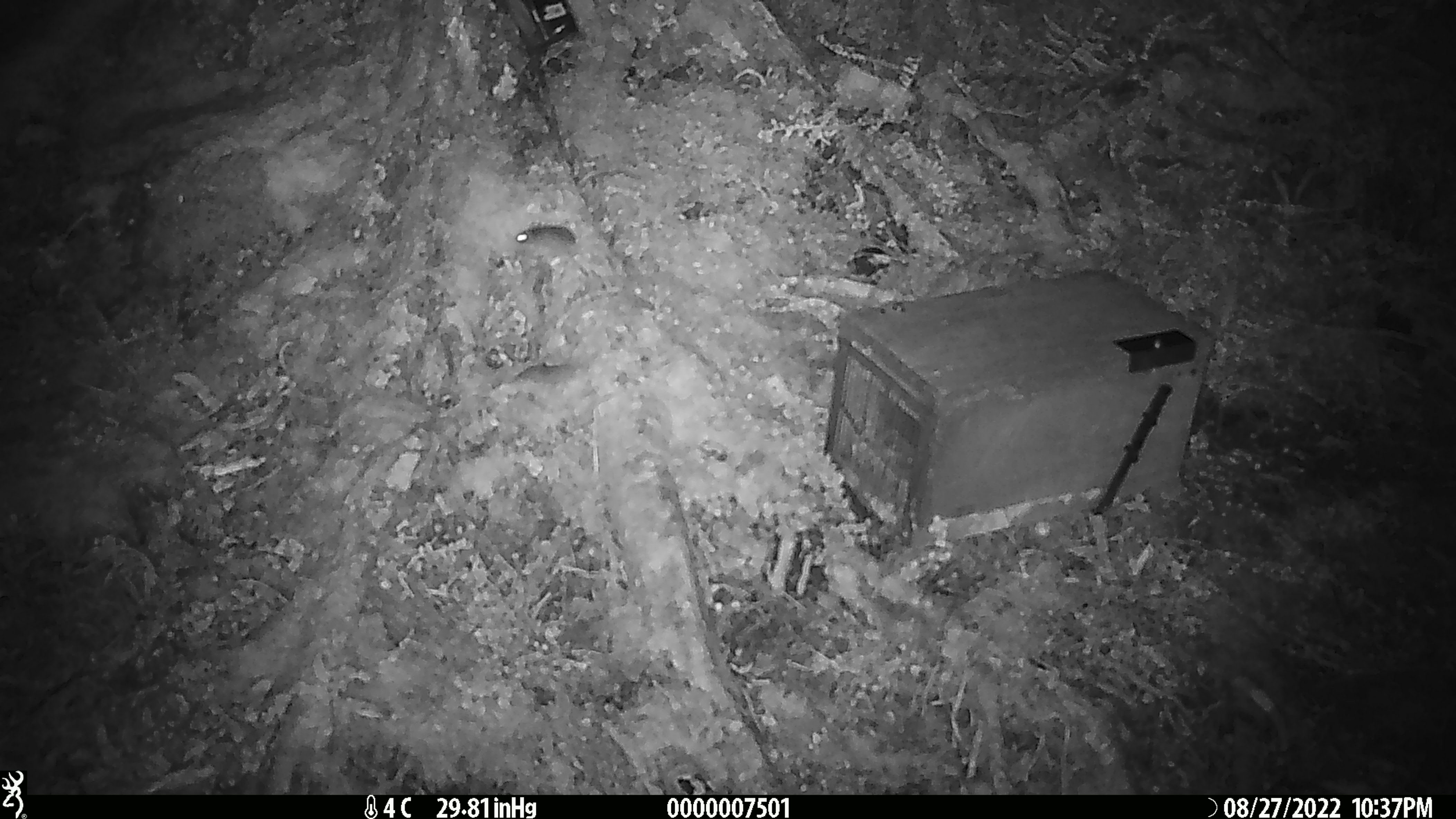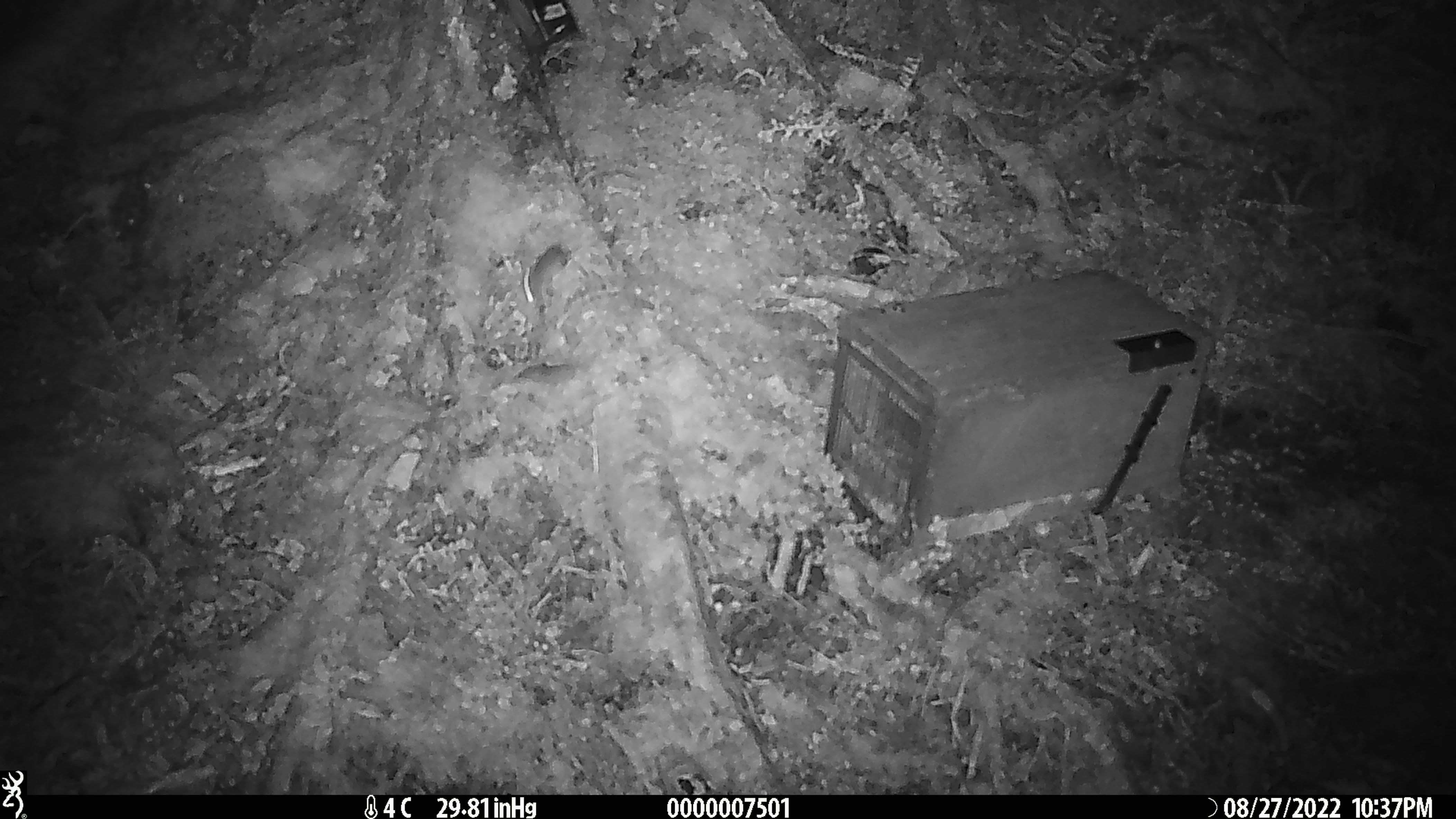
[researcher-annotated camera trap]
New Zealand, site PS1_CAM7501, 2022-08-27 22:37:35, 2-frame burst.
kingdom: Animalia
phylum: Chordata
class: Mammalia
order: Rodentia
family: Muridae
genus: Mus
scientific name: Mus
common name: mouse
Mouse (Mus).